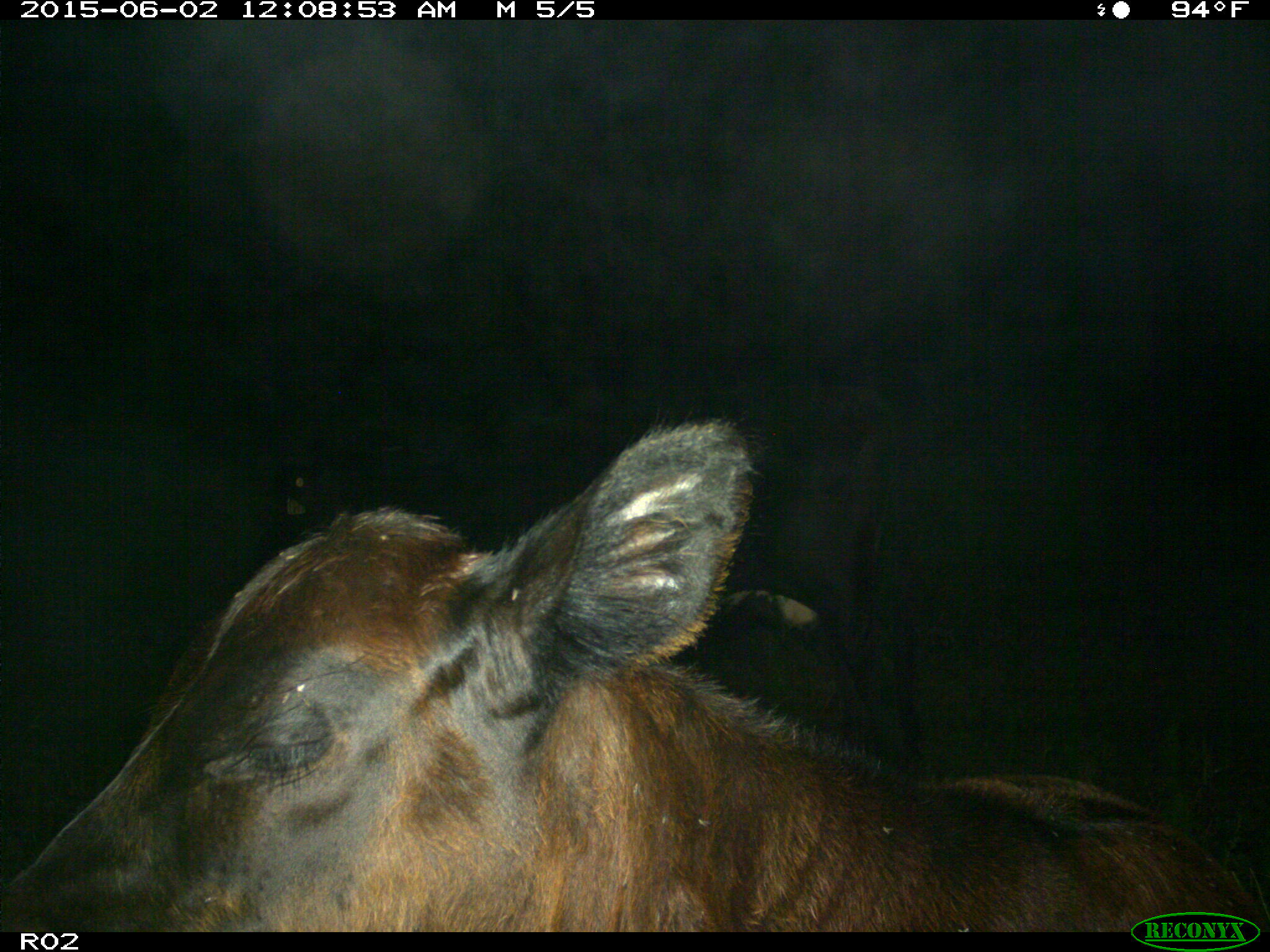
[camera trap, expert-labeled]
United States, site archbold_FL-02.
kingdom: Animalia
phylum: Chordata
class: Mammalia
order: Artiodactyla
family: Bovidae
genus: Bos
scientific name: Bos taurus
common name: domestic cow